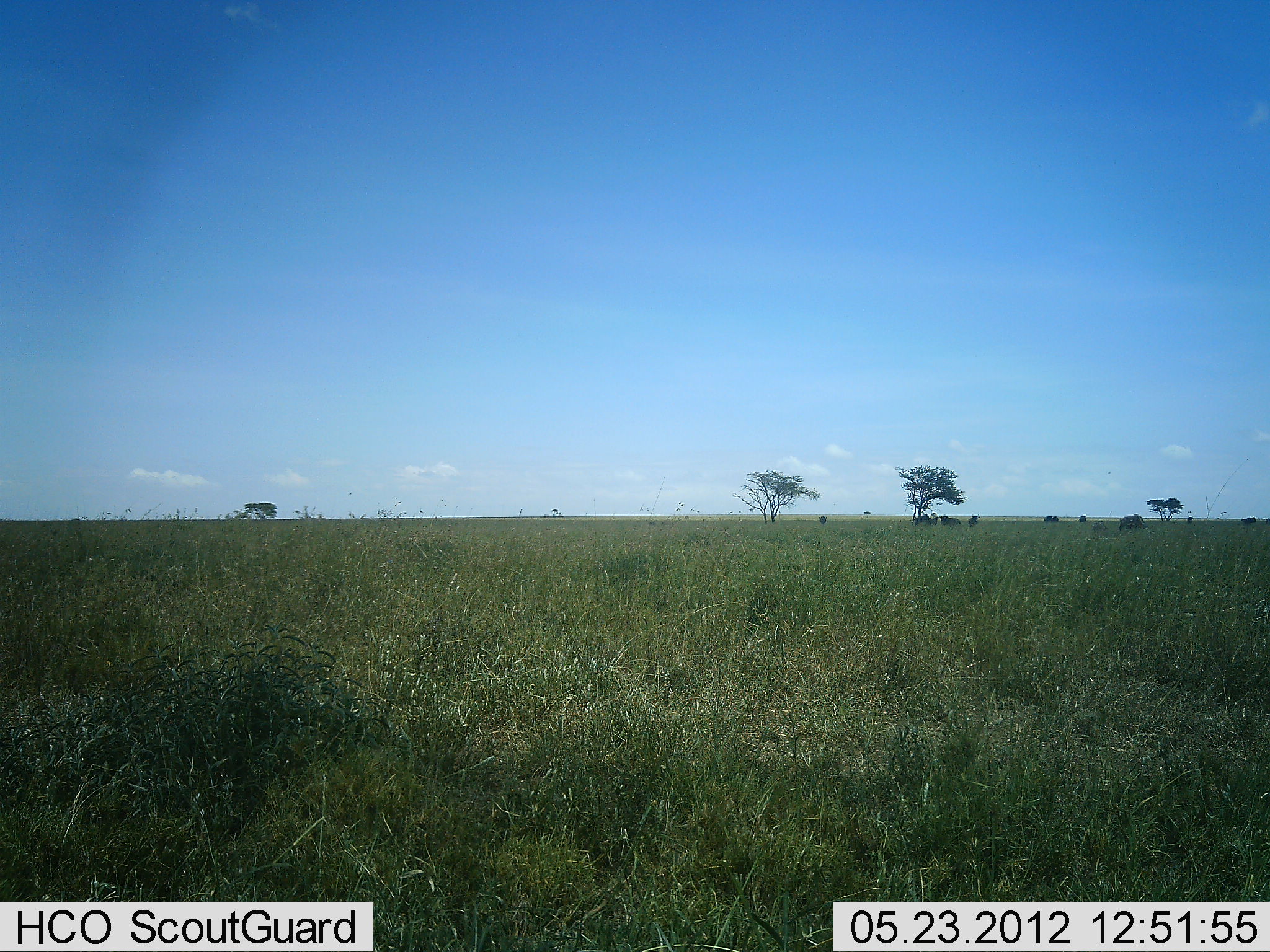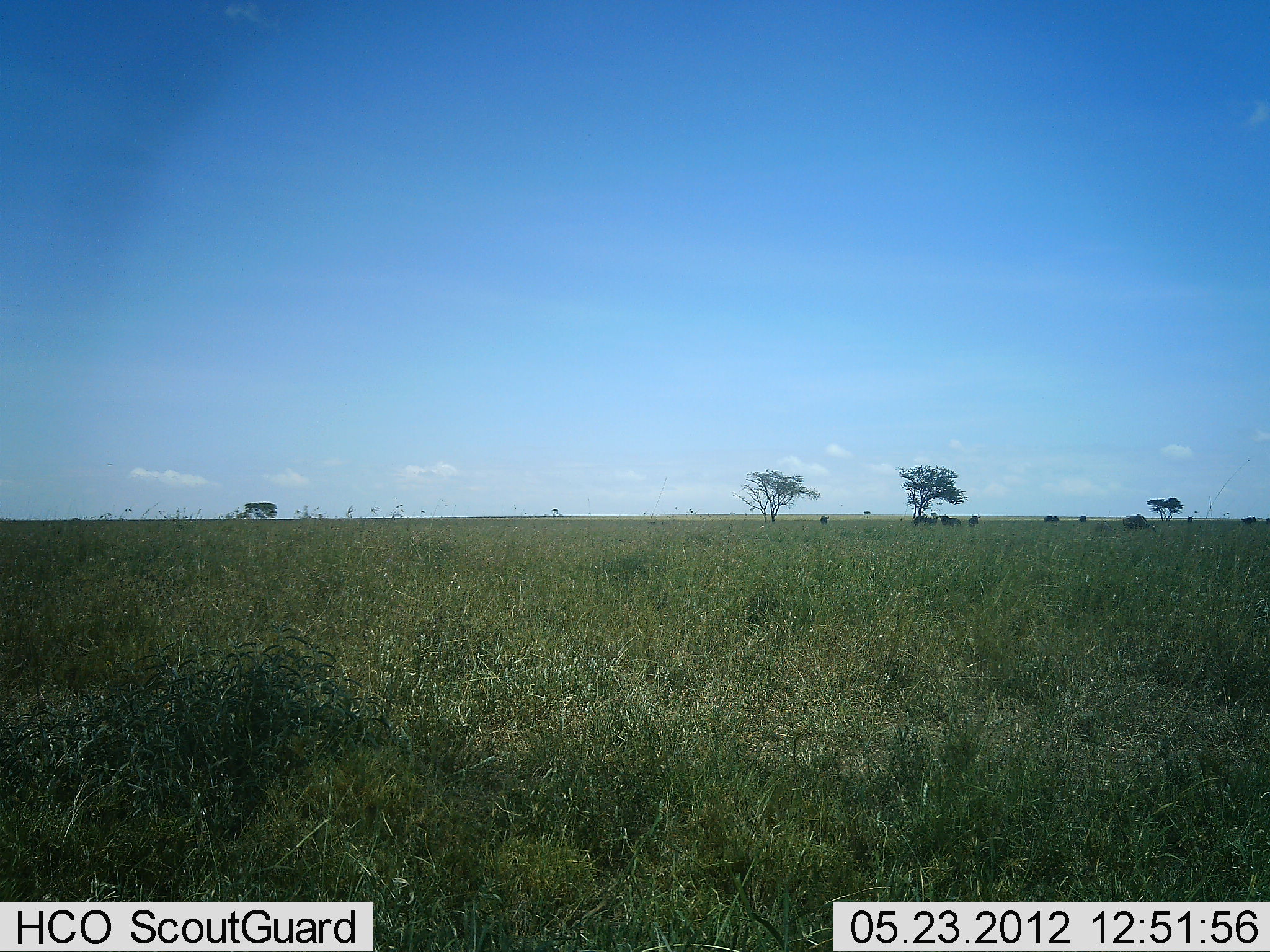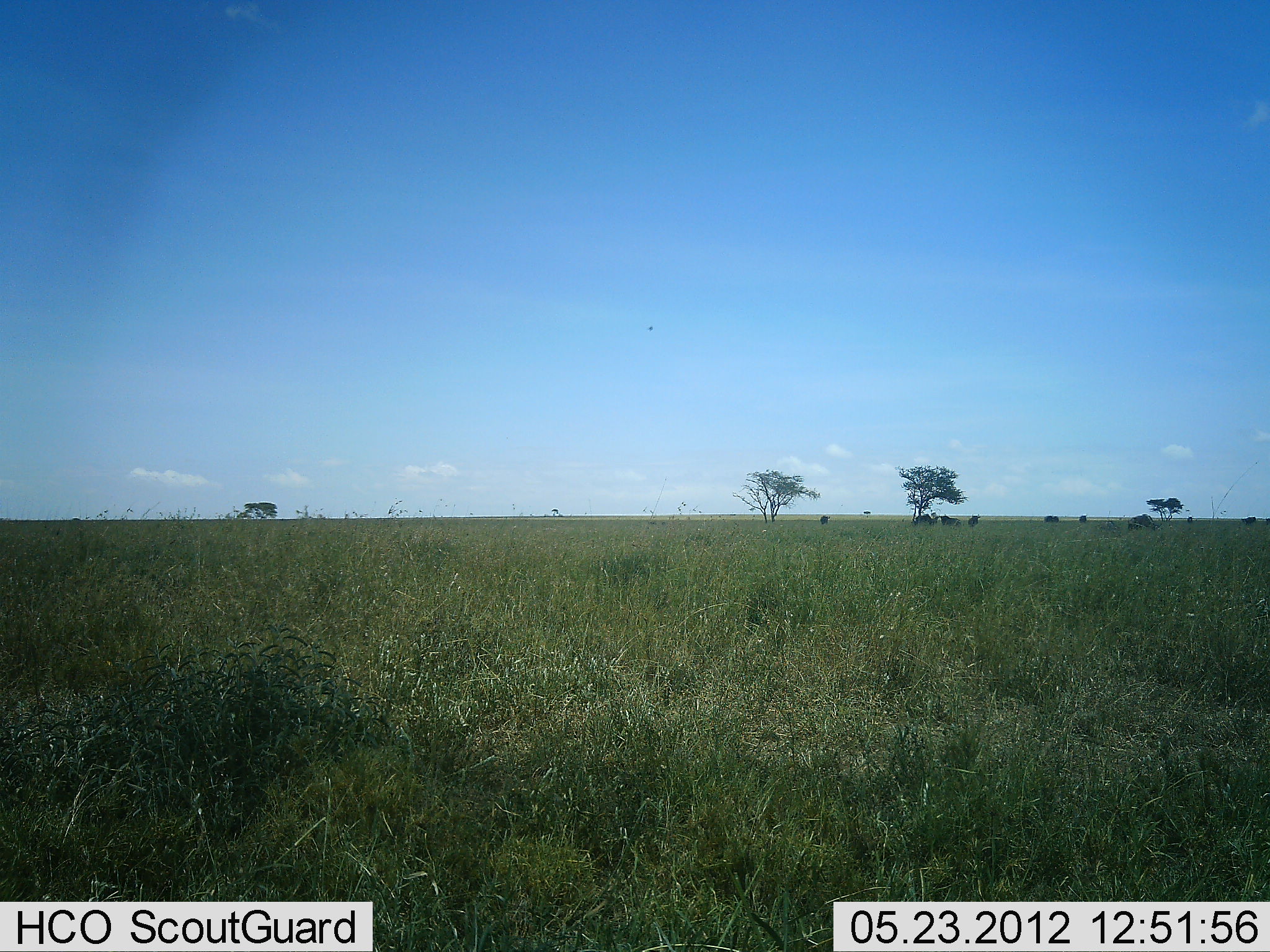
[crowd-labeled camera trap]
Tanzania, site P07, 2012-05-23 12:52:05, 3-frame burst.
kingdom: Animalia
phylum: Chordata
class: Mammalia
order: Artiodactyla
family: Bovidae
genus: Connochaetes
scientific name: Connochaetes taurinus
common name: blue wildebeest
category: wildebeest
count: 9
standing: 54%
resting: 8%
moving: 31%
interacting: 8%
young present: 0%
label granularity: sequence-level